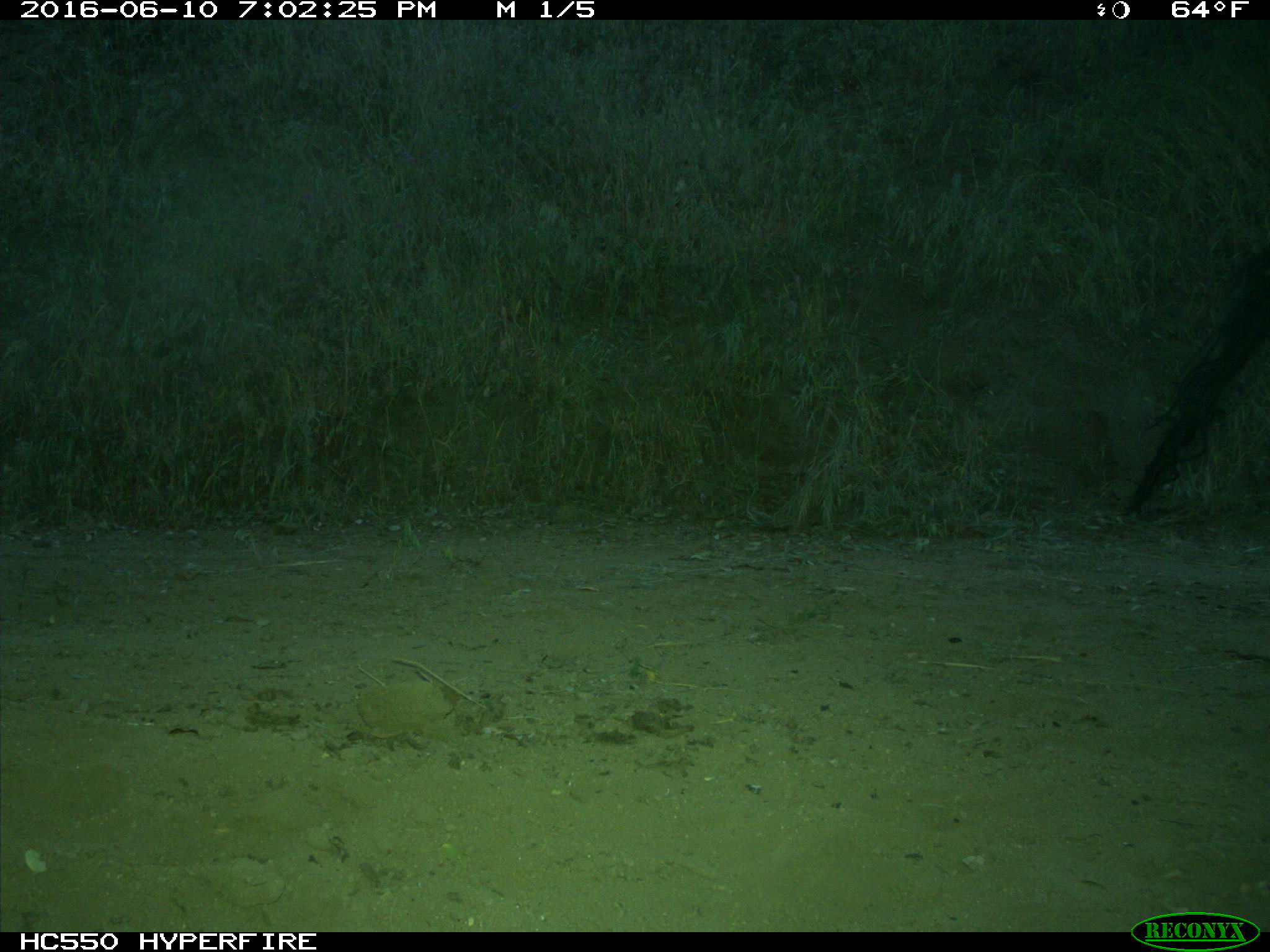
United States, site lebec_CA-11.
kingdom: Animalia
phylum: Chordata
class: Mammalia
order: Artiodactyla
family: Bovidae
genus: Bos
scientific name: Bos taurus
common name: domestic cow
Bos taurus (domestic cow).